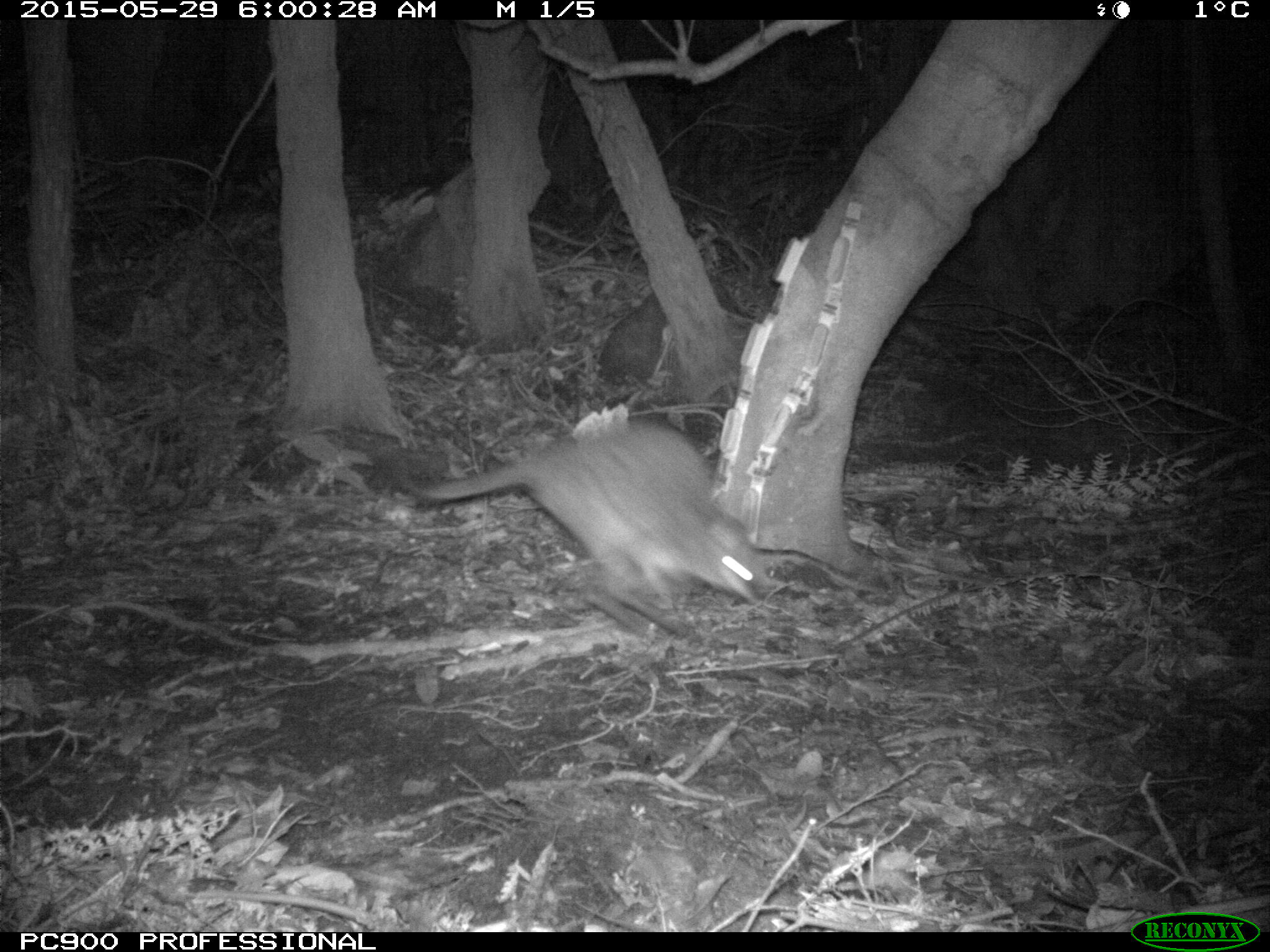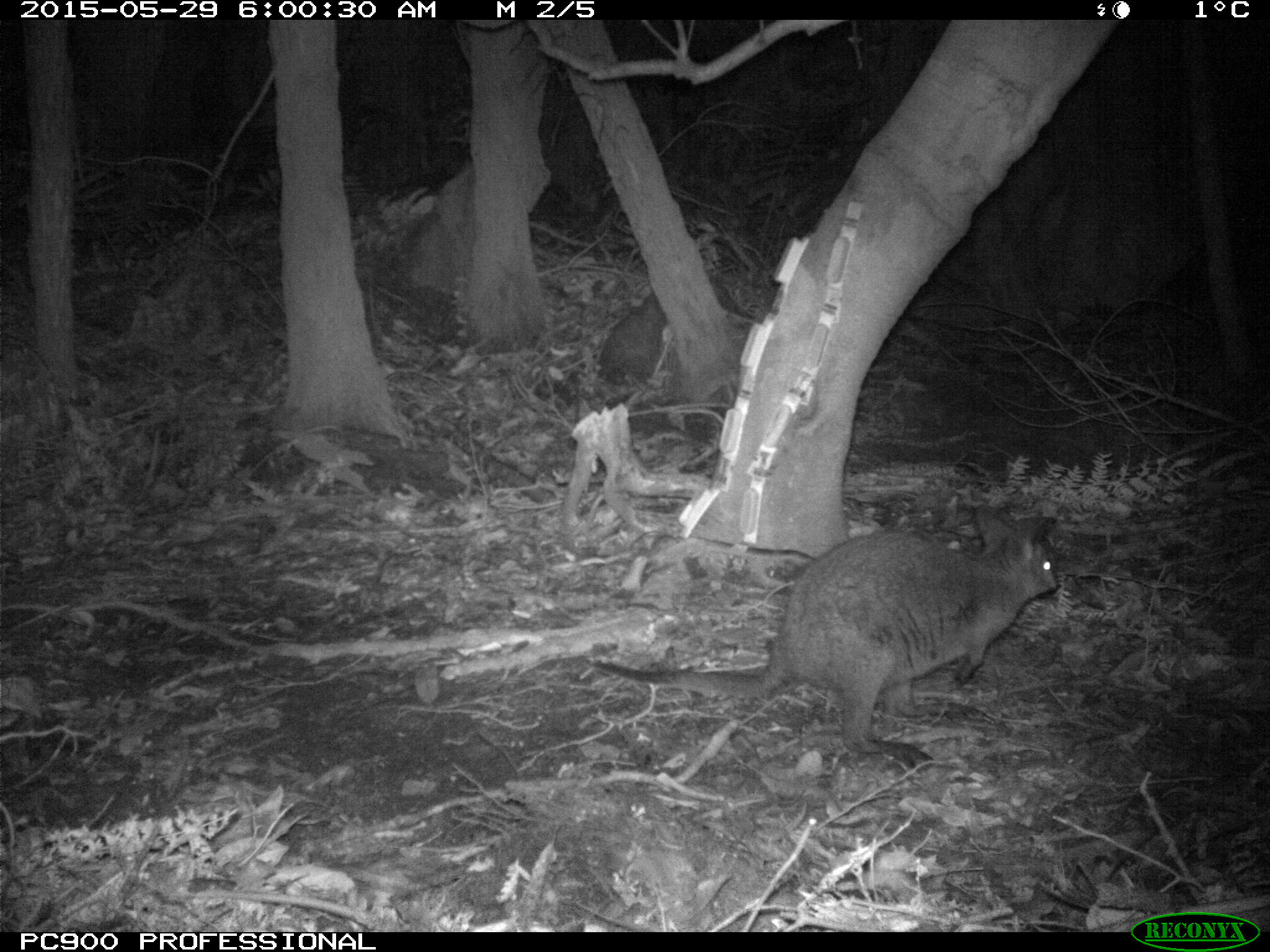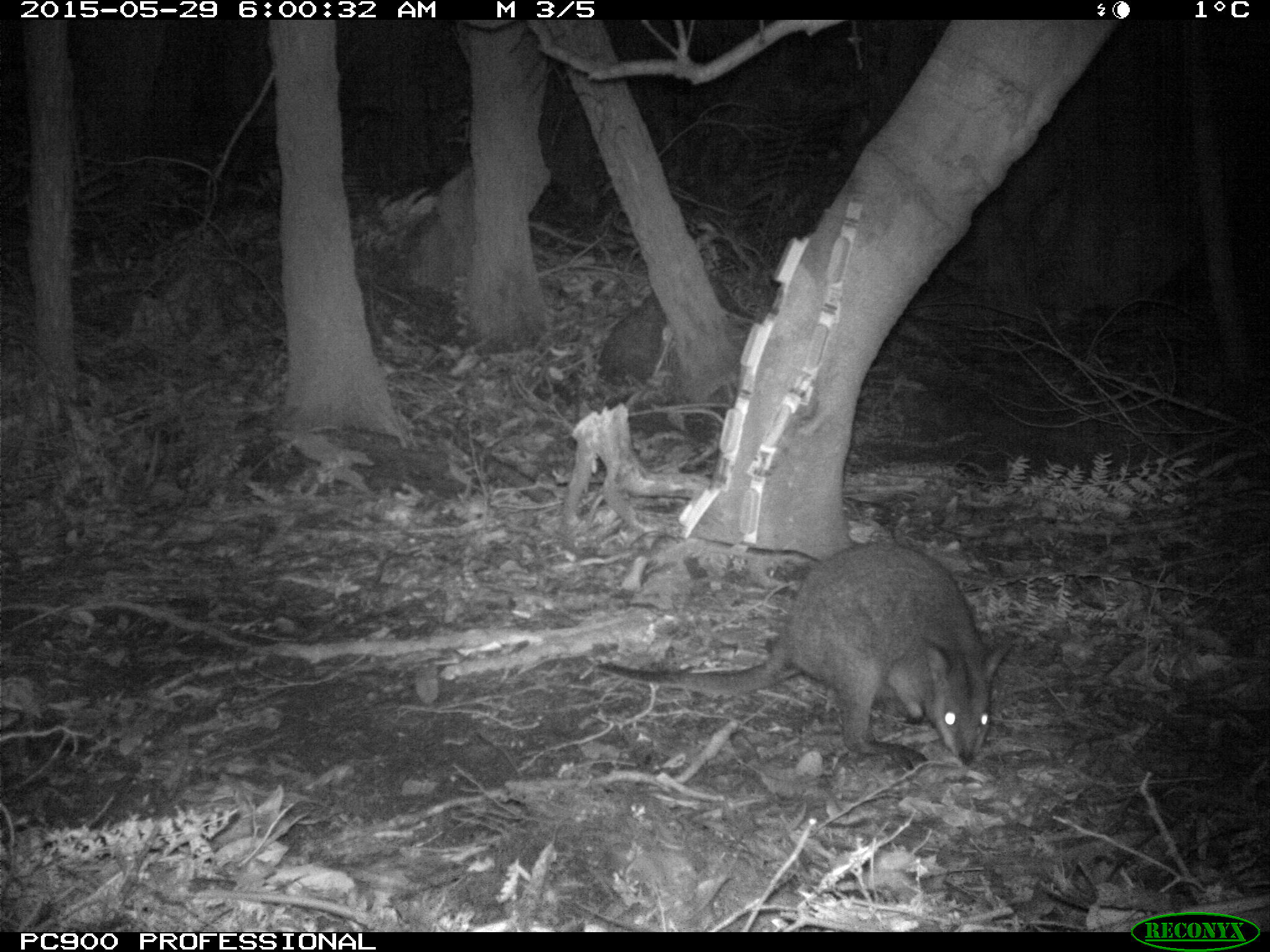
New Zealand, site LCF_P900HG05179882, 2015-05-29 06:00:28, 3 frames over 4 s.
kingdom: Animalia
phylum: Chordata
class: Mammalia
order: Diprotodontia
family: Macropodidae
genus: Notamacropus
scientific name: Notamacropus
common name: wallaby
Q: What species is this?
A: Wallaby (Notamacropus).